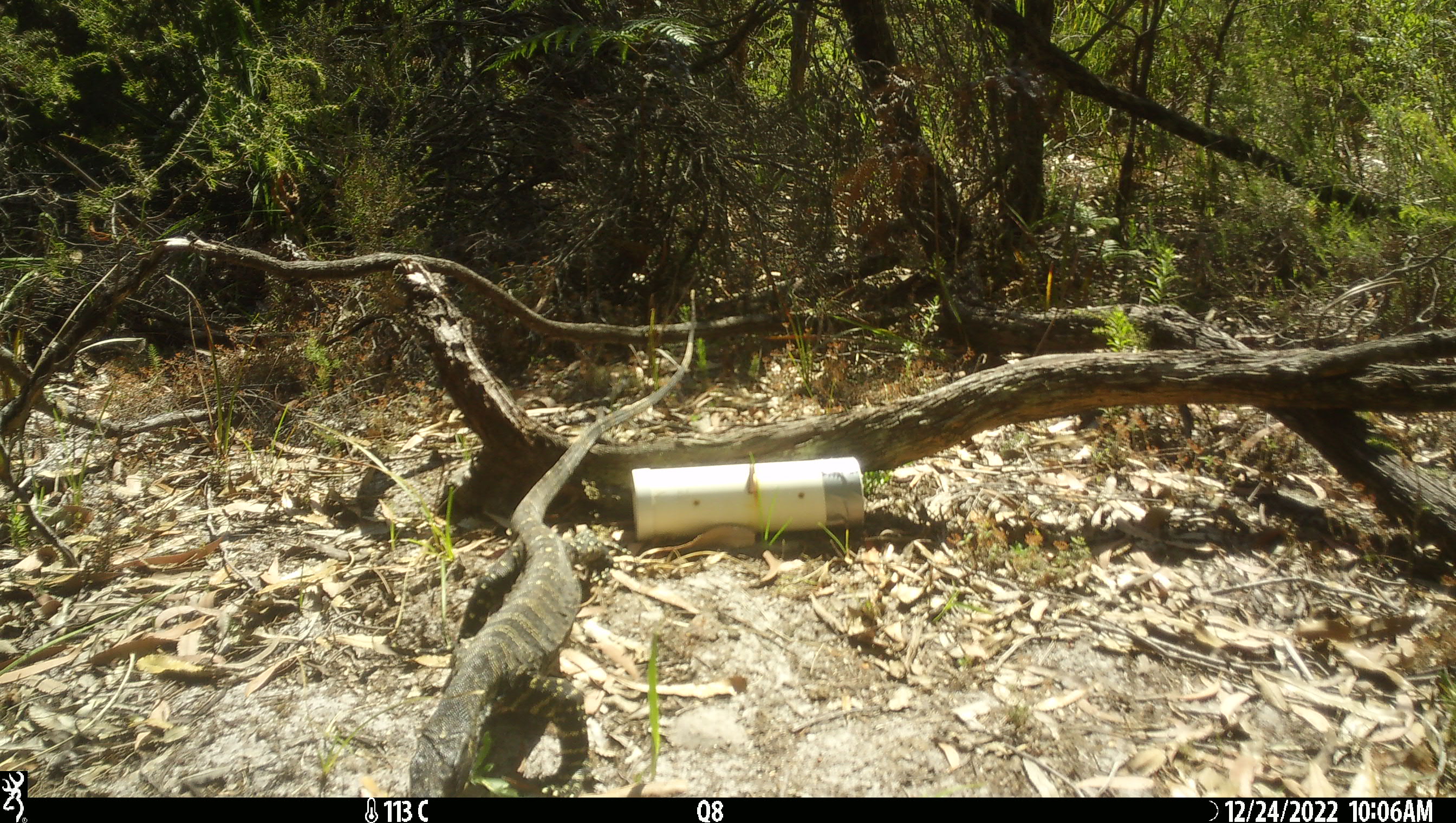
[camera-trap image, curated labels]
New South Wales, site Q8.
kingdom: Animalia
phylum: Chordata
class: Reptilia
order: Squamata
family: Varanidae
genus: Varanus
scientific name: Varanus varius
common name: lace monitor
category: goanna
Goanna (lace monitor) (Varanus varius).